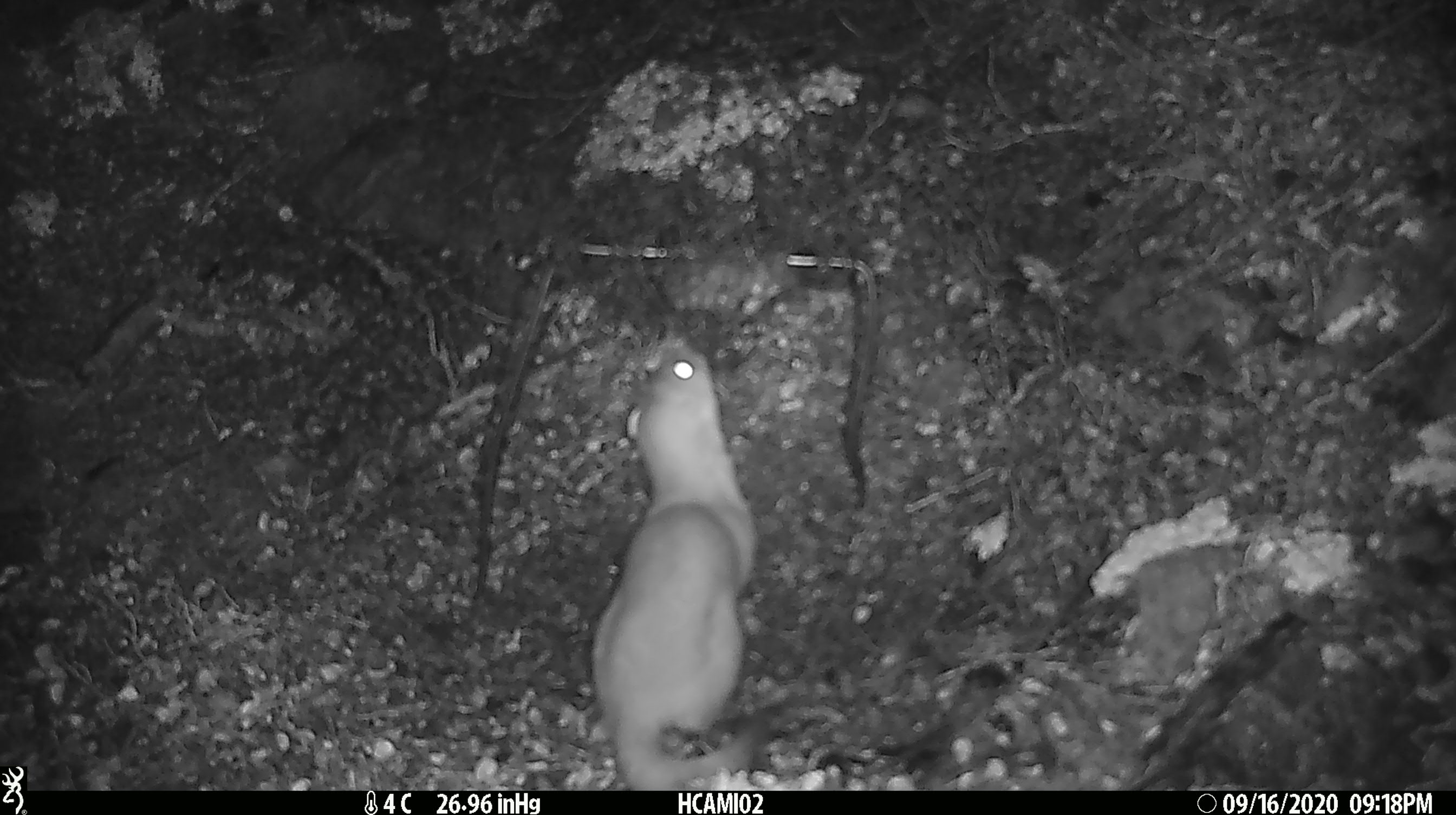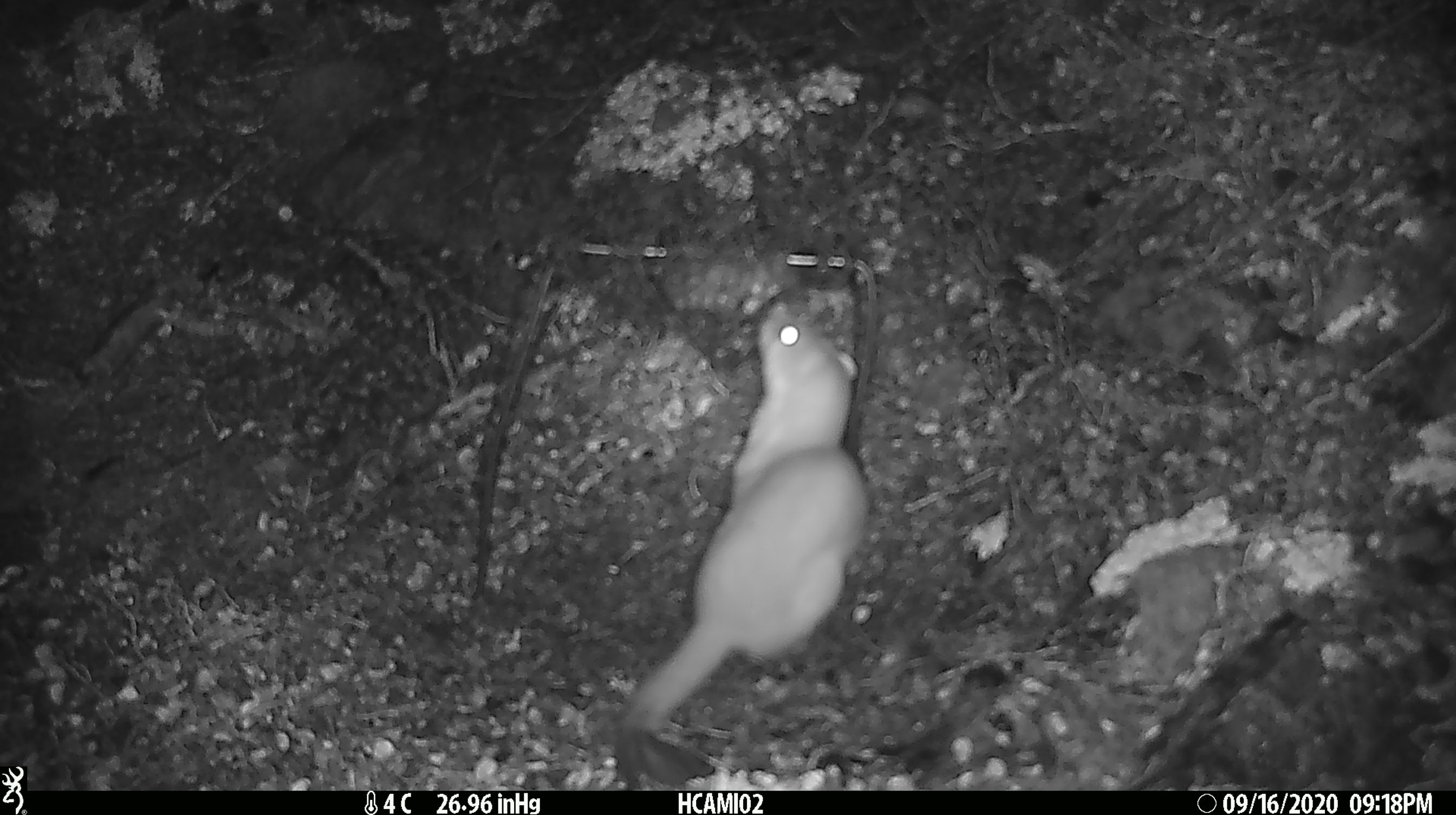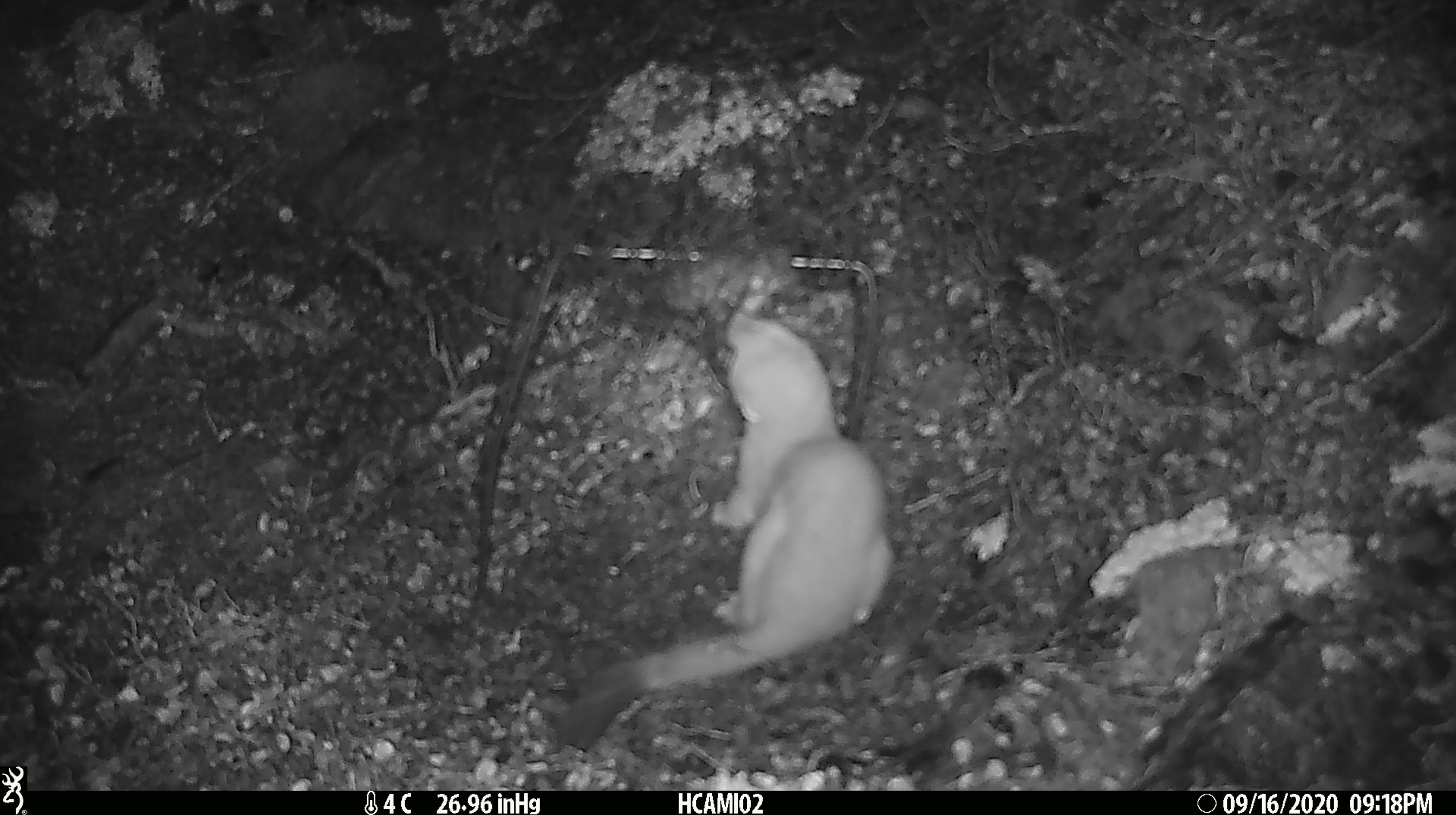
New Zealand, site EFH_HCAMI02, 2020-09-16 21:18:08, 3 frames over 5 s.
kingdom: Animalia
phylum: Chordata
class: Mammalia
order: Carnivora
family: Mustelidae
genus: Mustela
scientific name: Mustela erminea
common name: stoat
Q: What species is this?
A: Stoat (Mustela erminea).